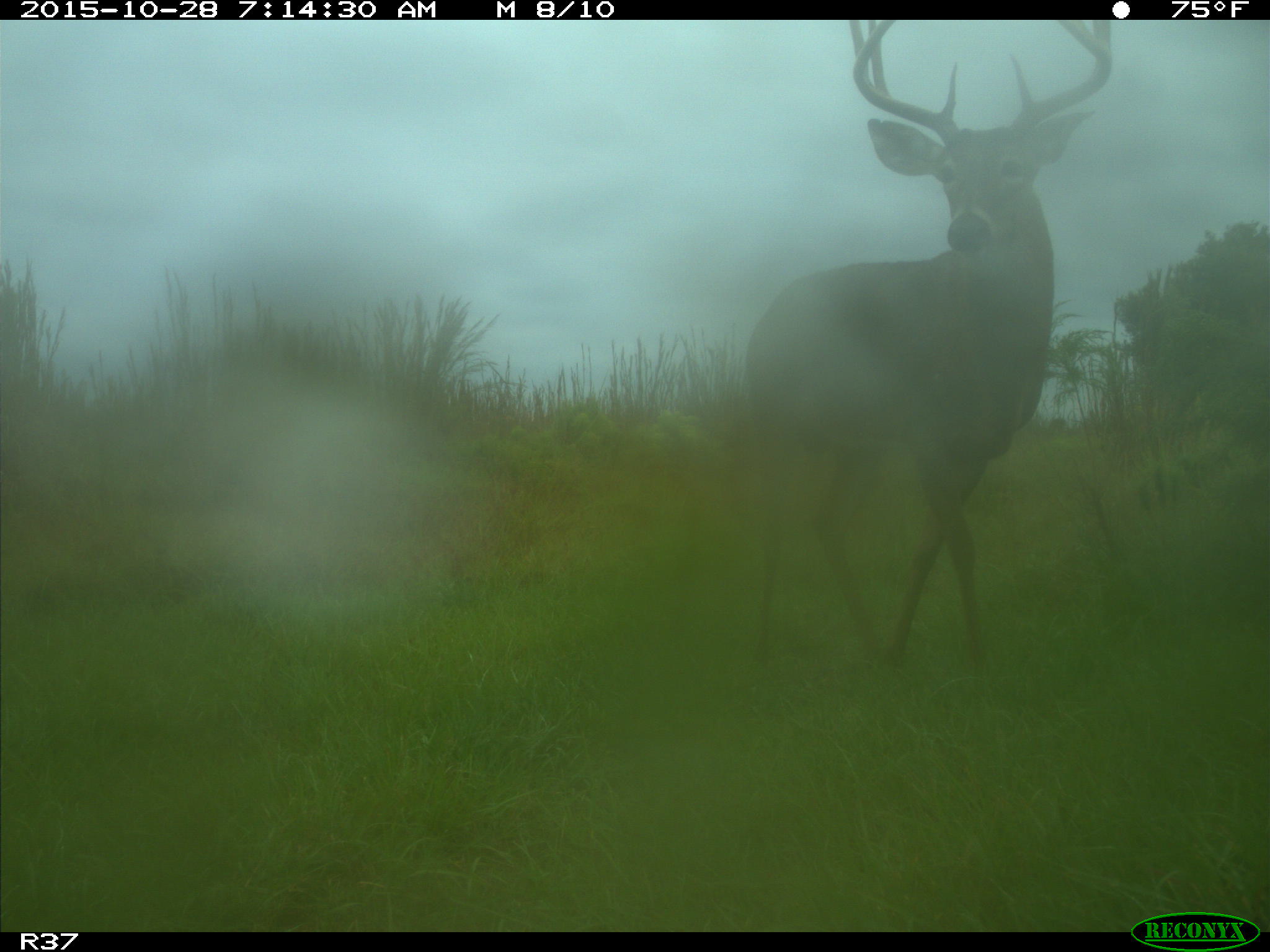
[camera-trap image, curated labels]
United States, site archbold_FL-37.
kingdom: Animalia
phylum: Chordata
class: Mammalia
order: Artiodactyla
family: Cervidae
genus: Odocoileus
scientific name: Odocoileus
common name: deer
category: unidentified deer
Unidentified deer (deer) (Odocoileus).